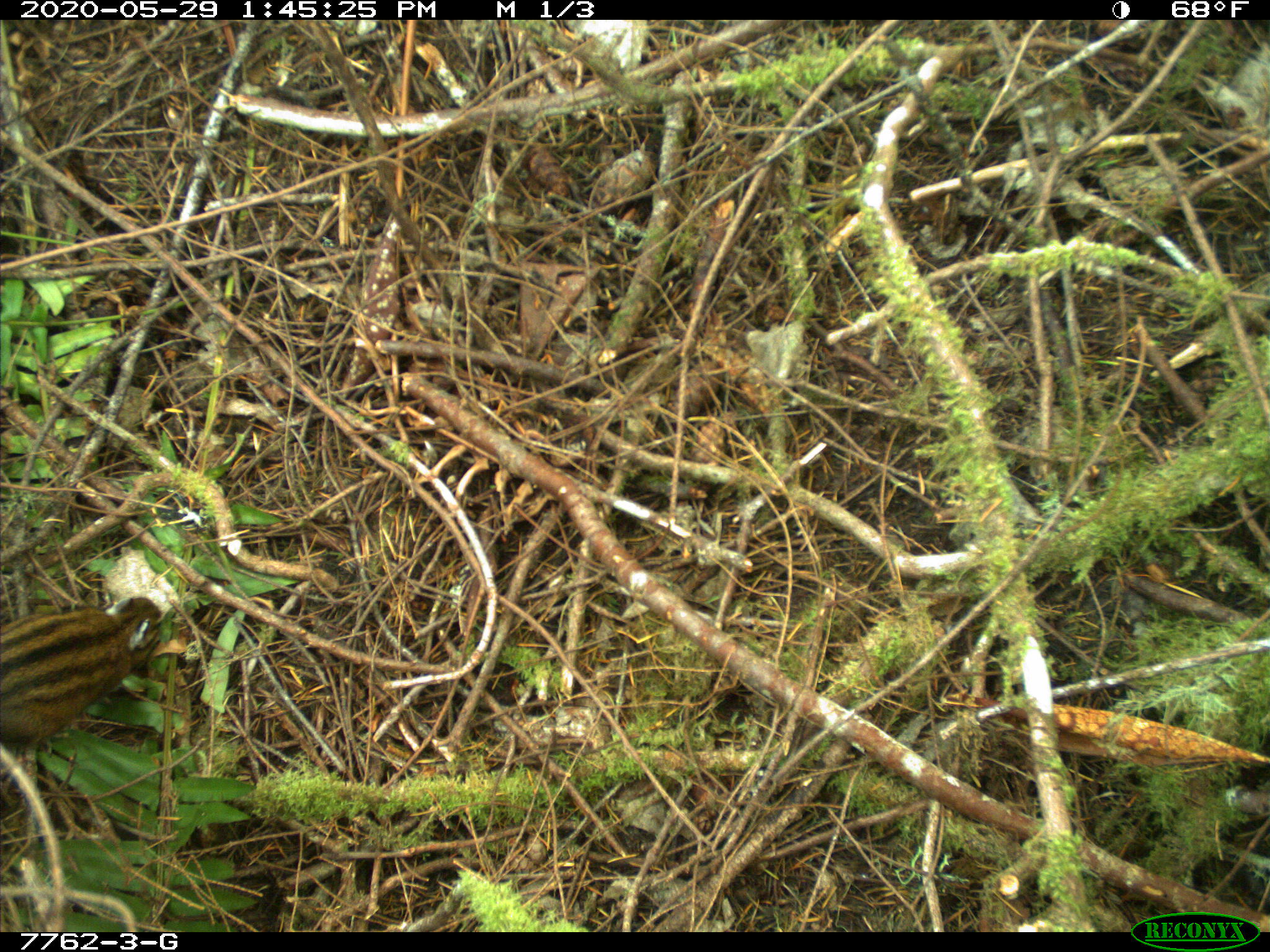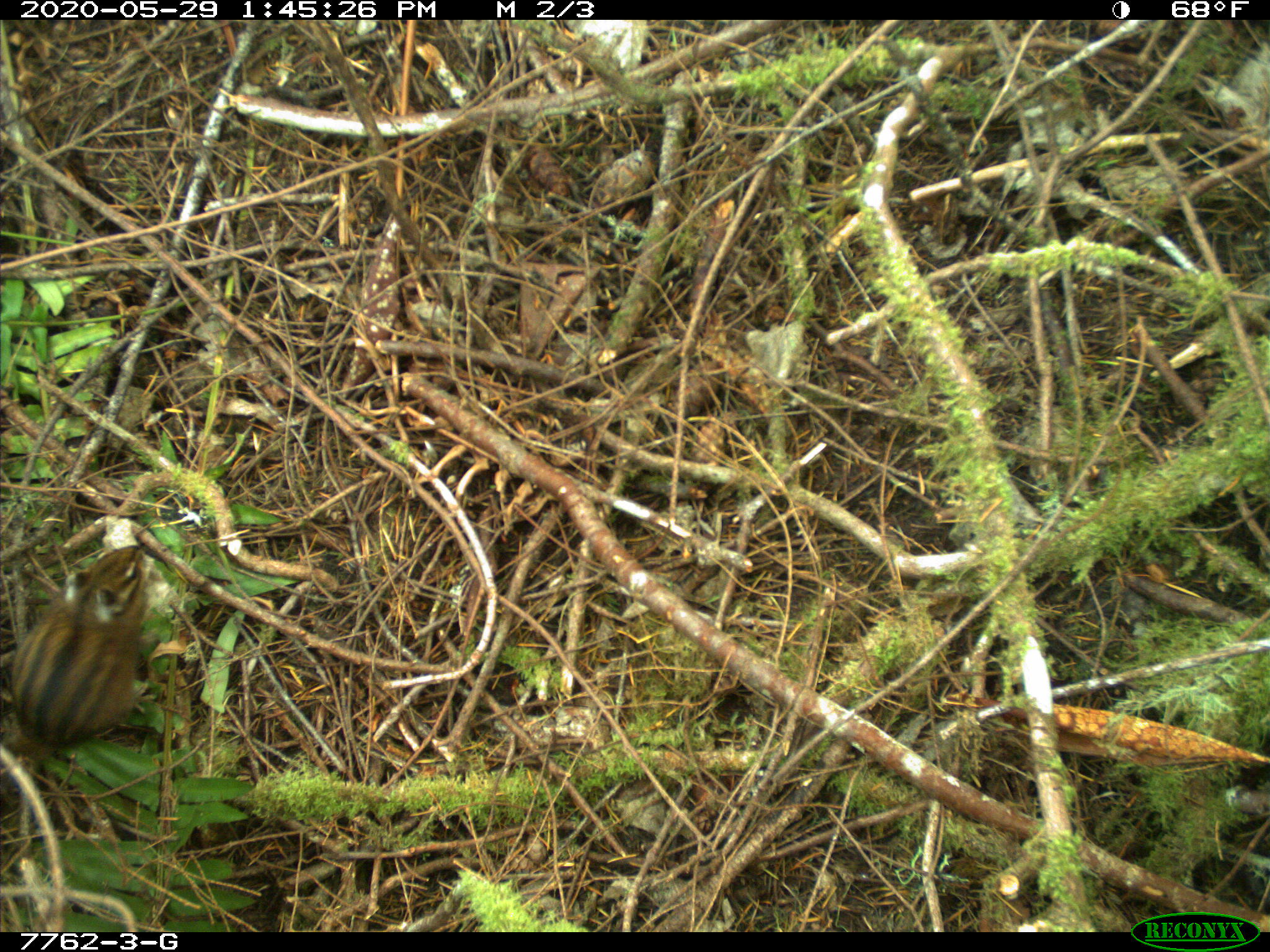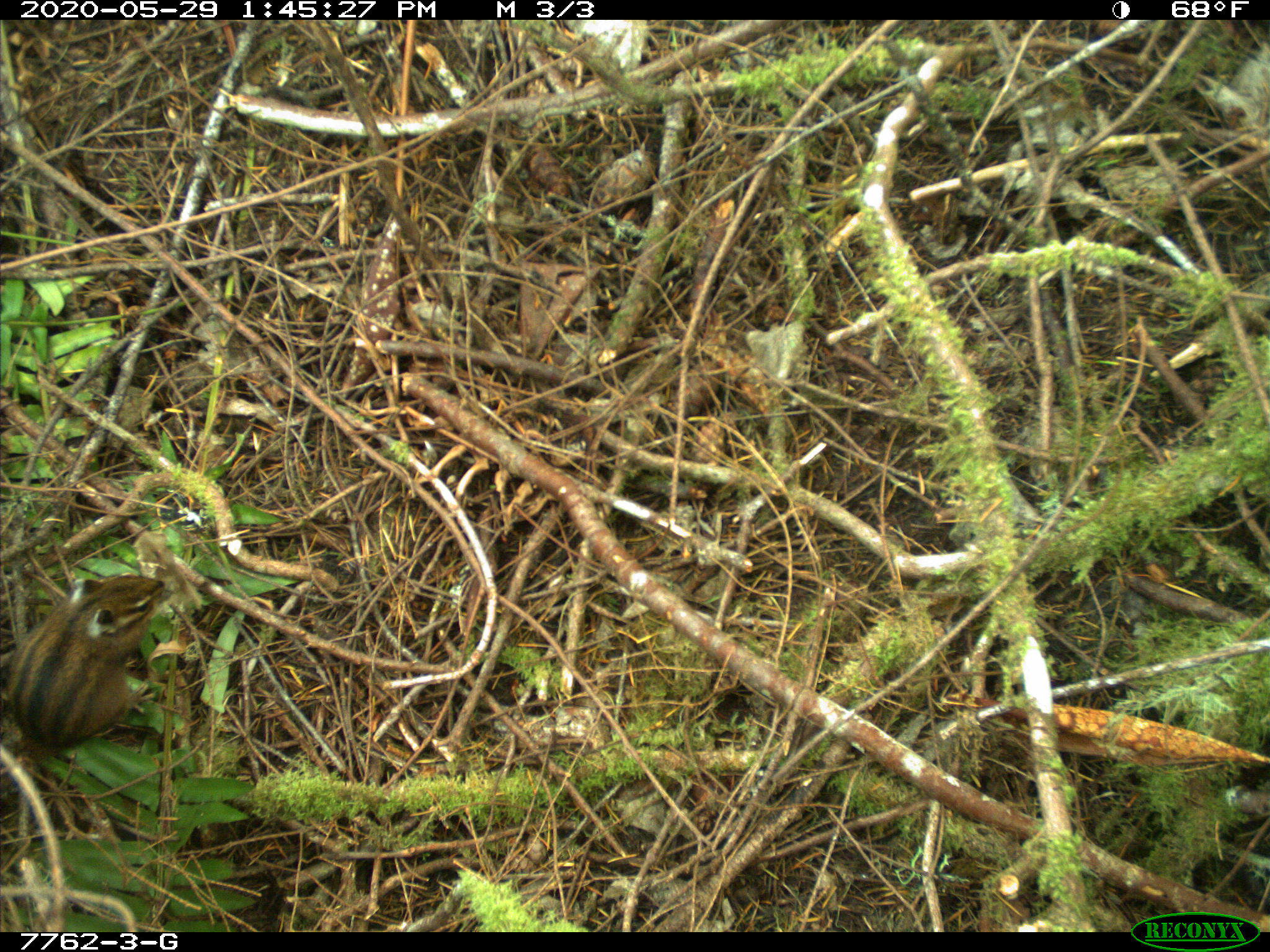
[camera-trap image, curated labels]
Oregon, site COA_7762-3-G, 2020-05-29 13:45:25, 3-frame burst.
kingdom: Animalia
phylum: Chordata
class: Mammalia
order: Rodentia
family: Sciuridae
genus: Neotamias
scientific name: Neotamias townsendii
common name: townsend's chipmunk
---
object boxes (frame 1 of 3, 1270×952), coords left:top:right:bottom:
townsend's chipmunk: 0:582:172:754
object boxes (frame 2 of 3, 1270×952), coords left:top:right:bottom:
townsend's chipmunk: 0:536:155:794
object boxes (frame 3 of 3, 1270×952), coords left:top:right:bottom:
townsend's chipmunk: 0:560:179:803